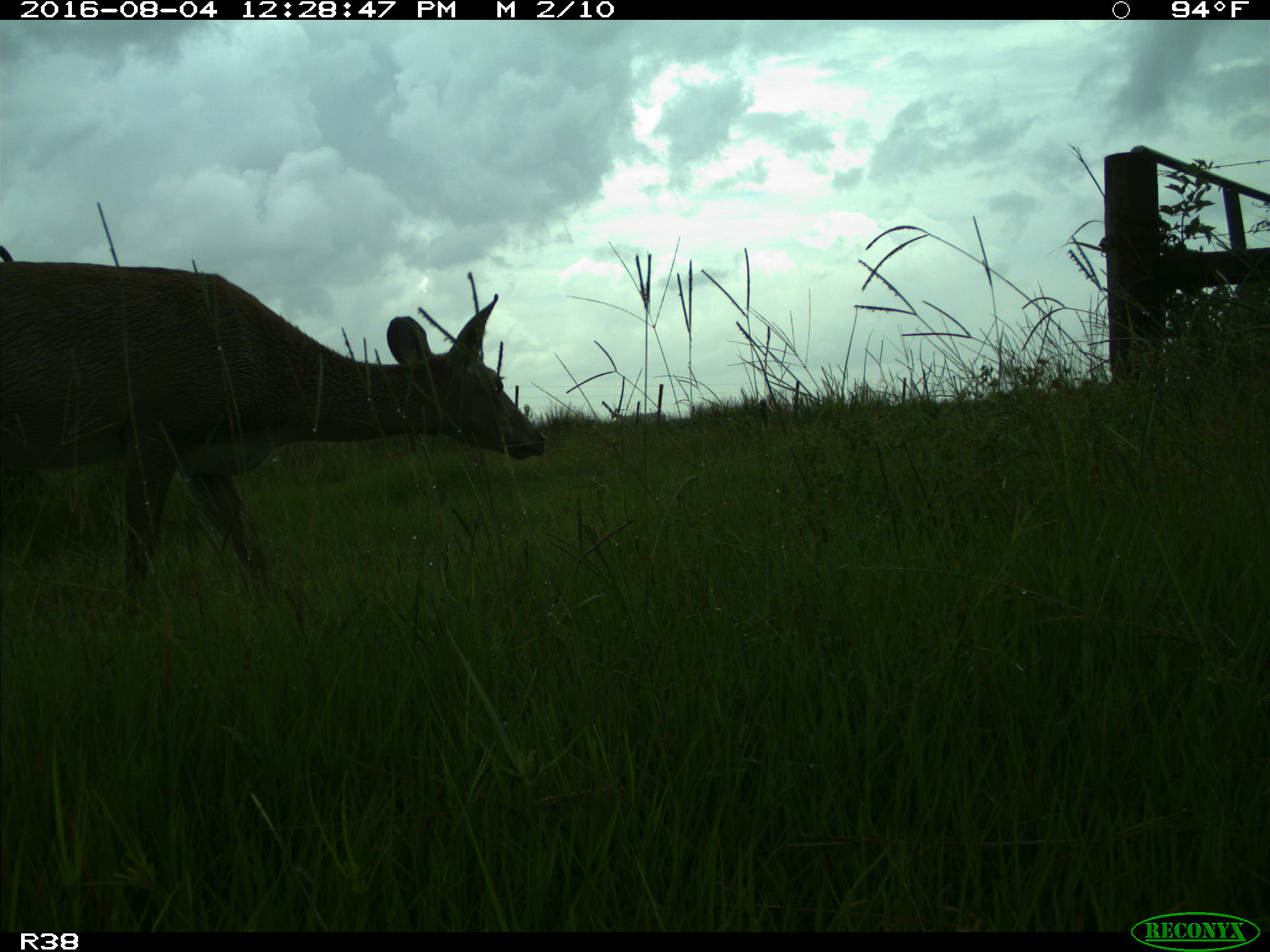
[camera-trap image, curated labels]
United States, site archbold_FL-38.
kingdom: Animalia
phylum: Chordata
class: Mammalia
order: Artiodactyla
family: Cervidae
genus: Odocoileus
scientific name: Odocoileus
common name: deer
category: unidentified deer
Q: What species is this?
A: Unidentified deer (deer) (Odocoileus).